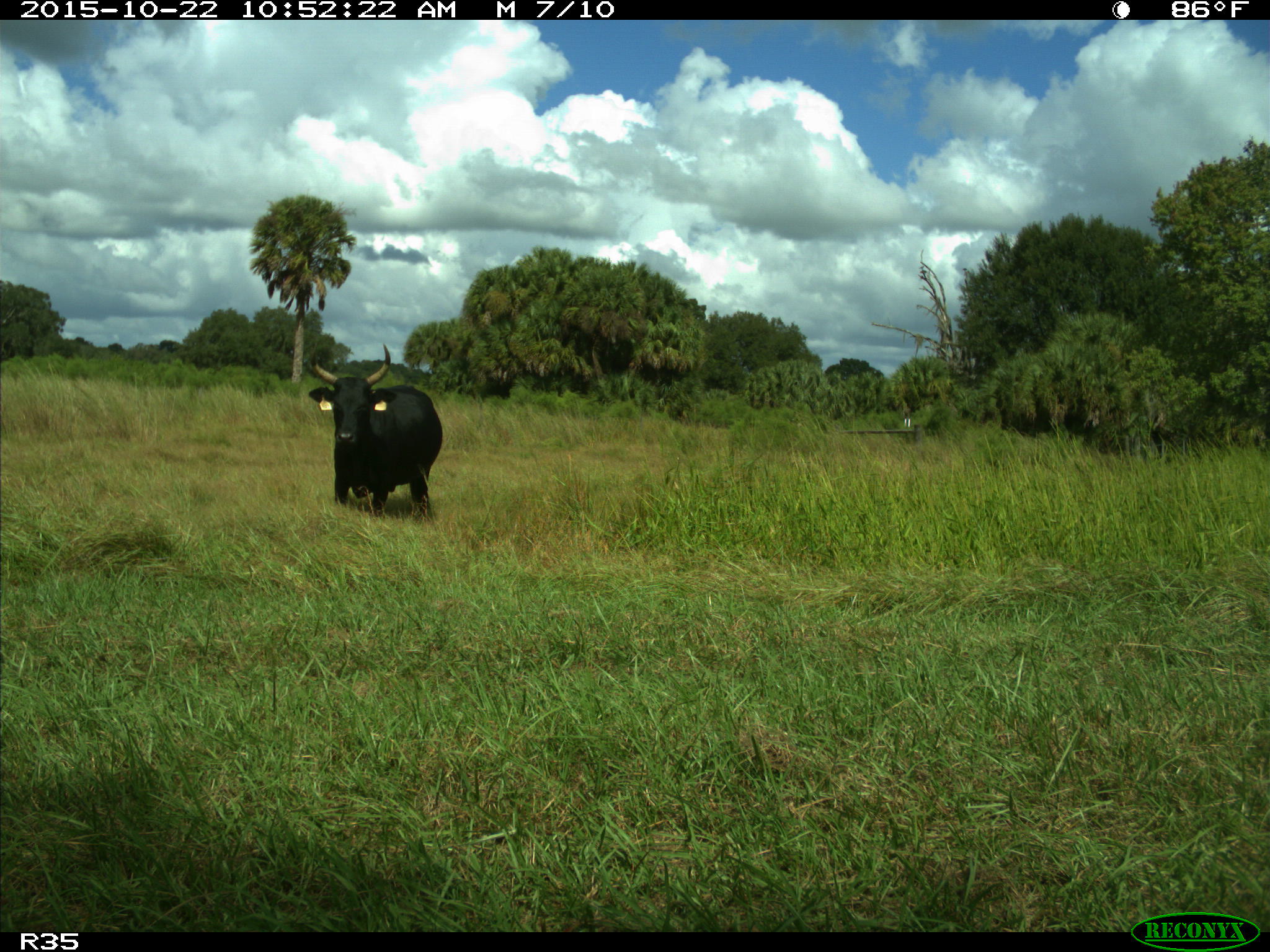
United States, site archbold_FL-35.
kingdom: Animalia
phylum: Chordata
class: Mammalia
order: Artiodactyla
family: Bovidae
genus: Bos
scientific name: Bos taurus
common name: domestic cow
Bos taurus (domestic cow).